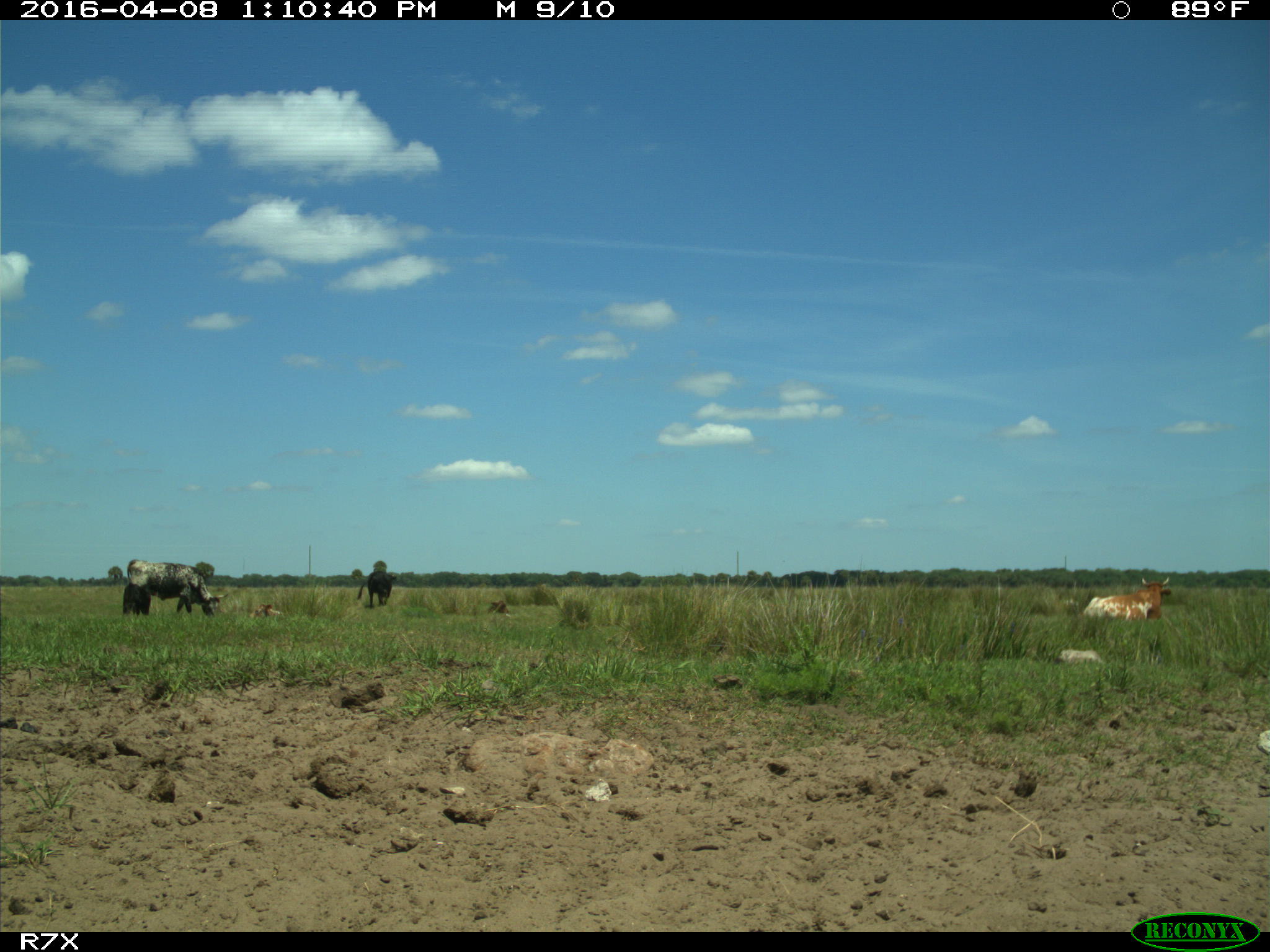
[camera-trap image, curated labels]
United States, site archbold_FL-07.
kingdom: Animalia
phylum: Chordata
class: Mammalia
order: Artiodactyla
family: Bovidae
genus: Bos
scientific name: Bos taurus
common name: domestic cow